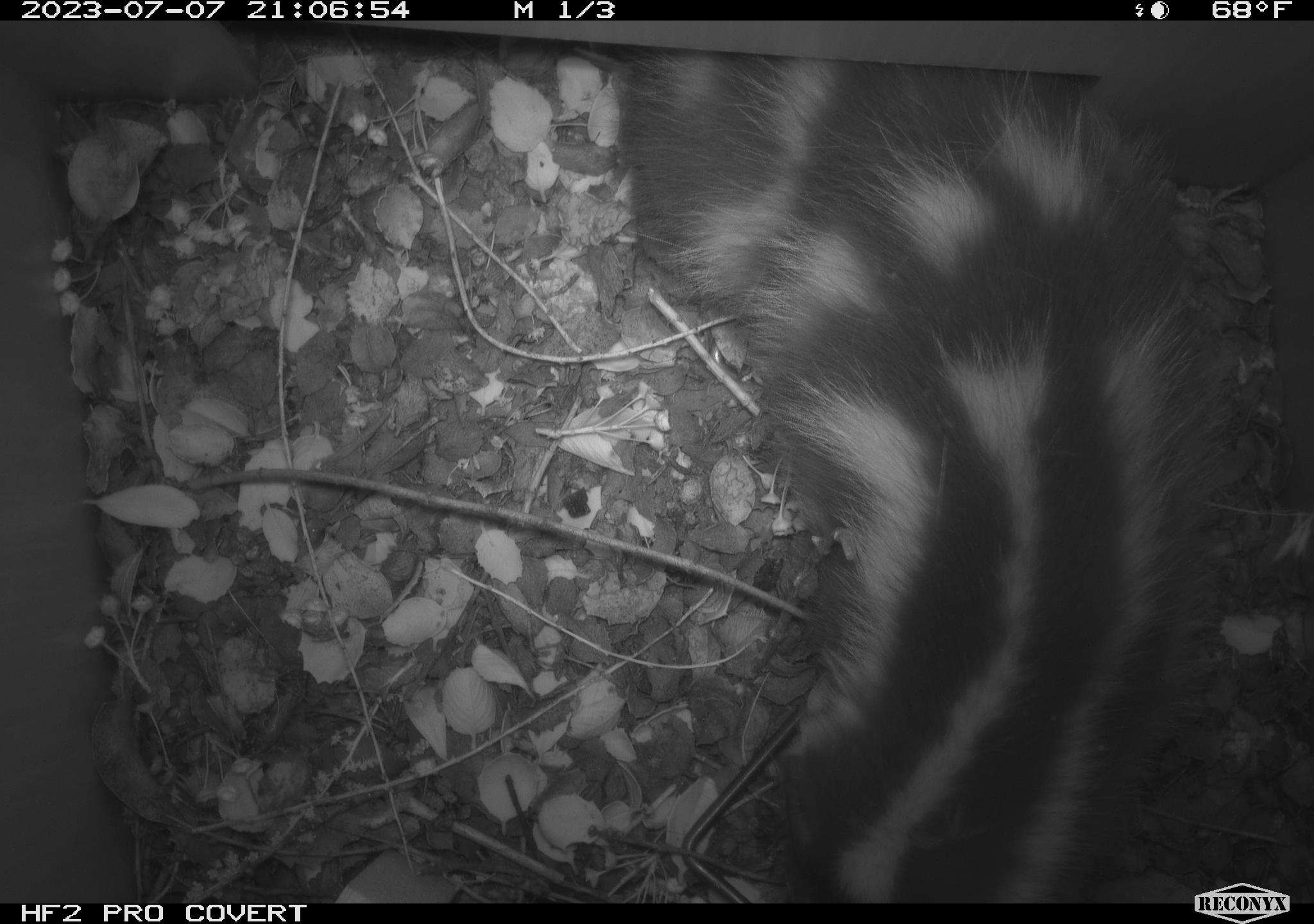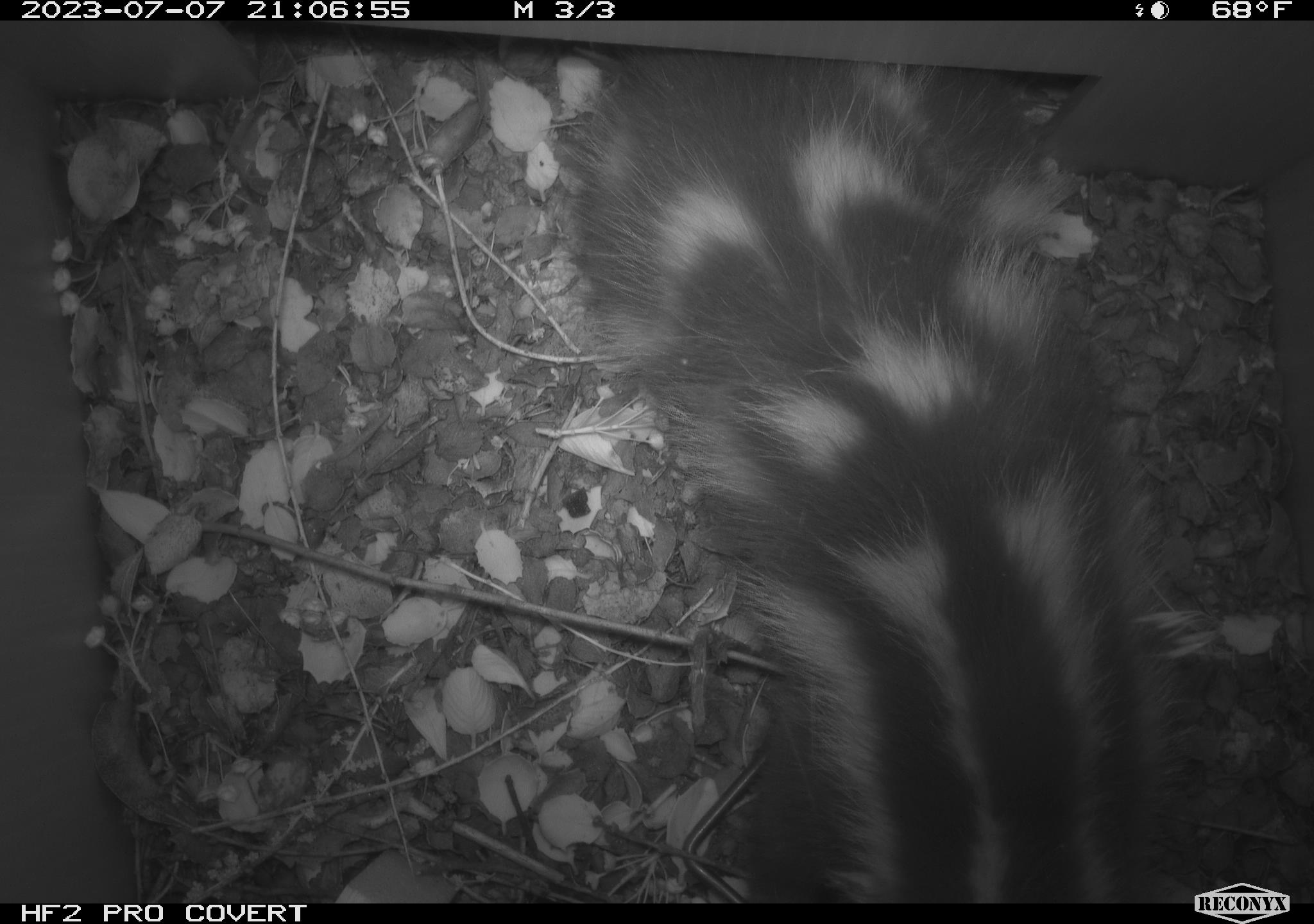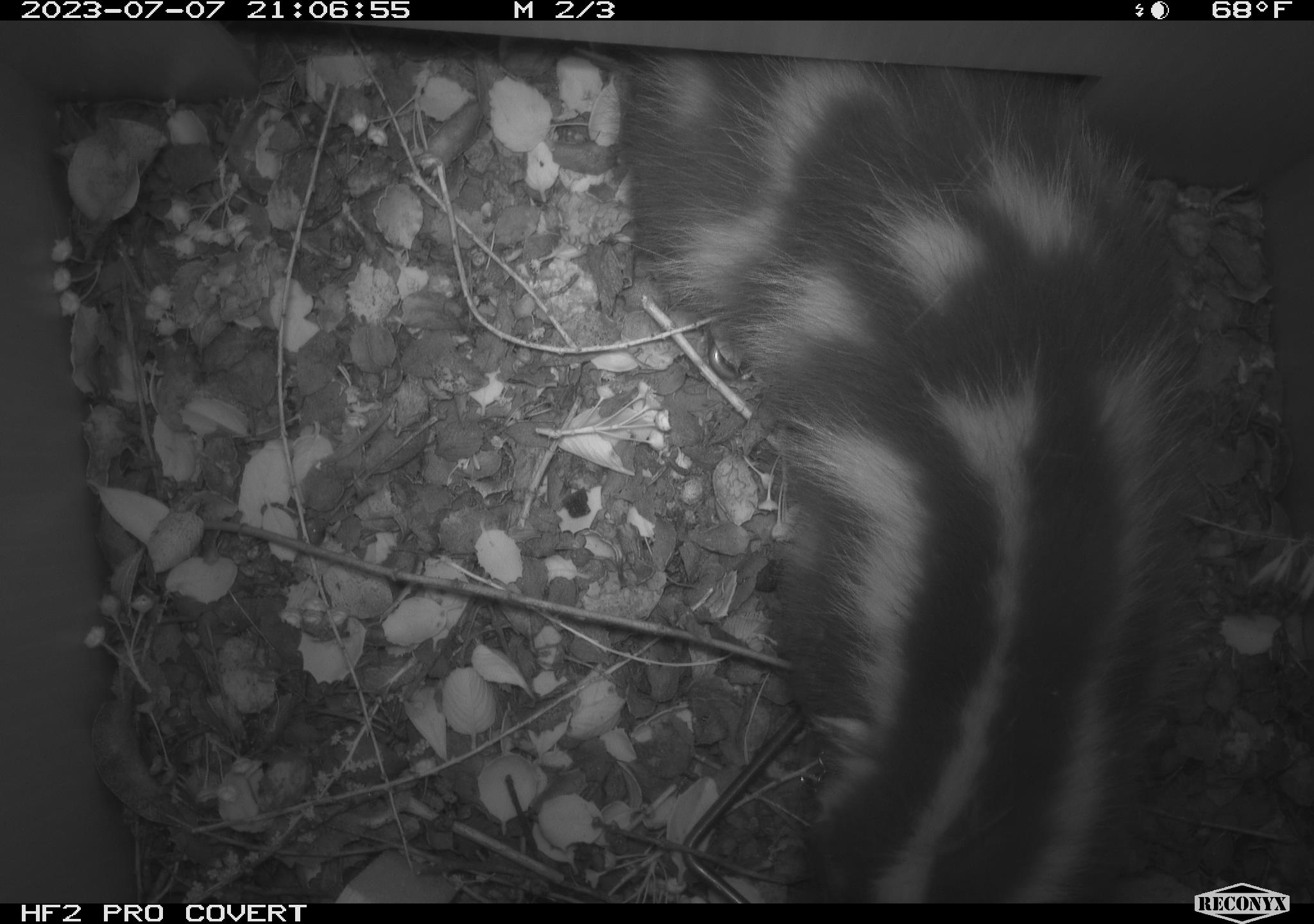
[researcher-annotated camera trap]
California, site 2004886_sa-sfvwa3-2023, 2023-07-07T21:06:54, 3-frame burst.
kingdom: Animalia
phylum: Chordata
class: Mammalia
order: Carnivora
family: Mephitidae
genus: Spilogale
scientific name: Spilogale gracilis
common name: western spotted skunk